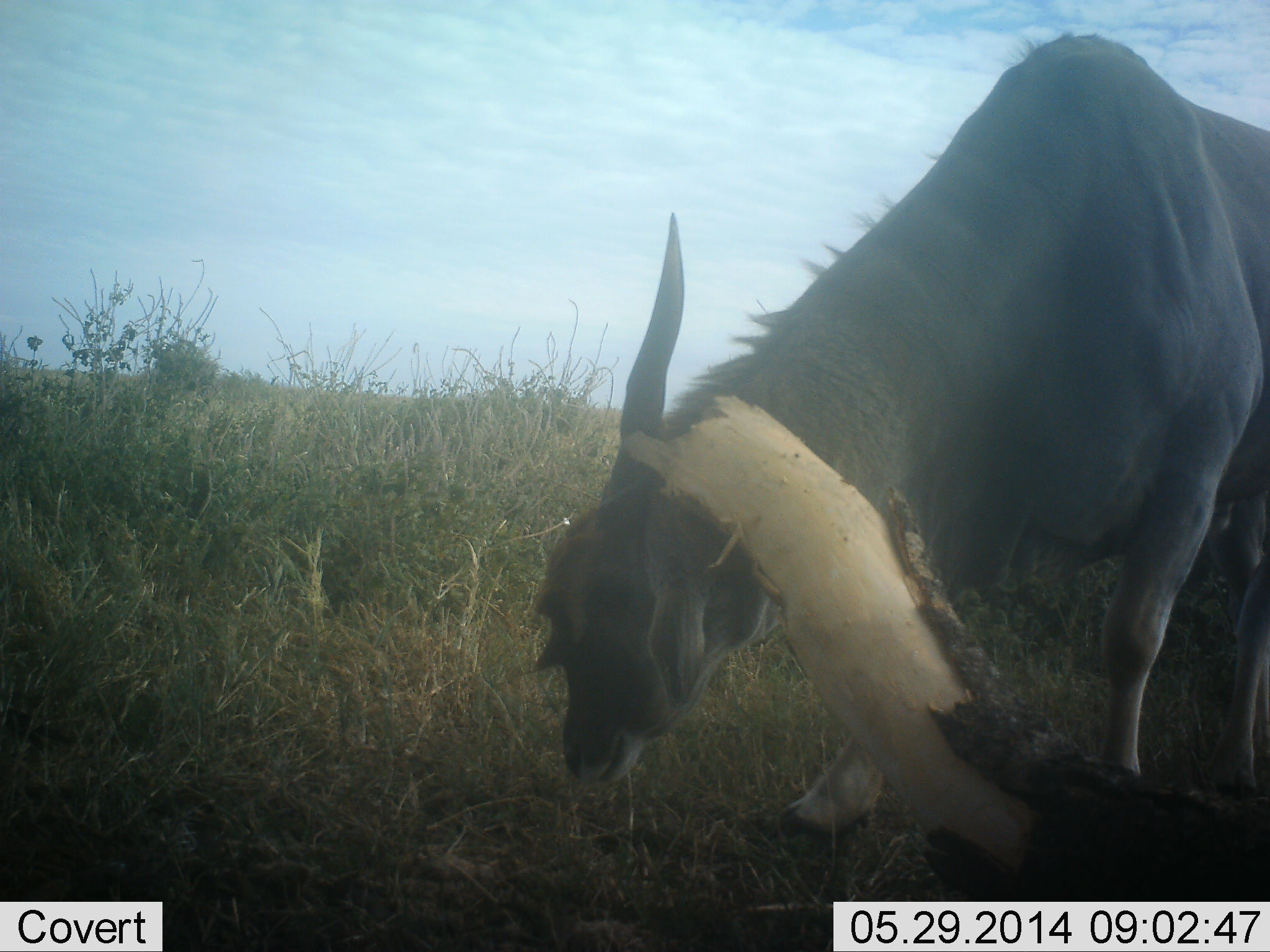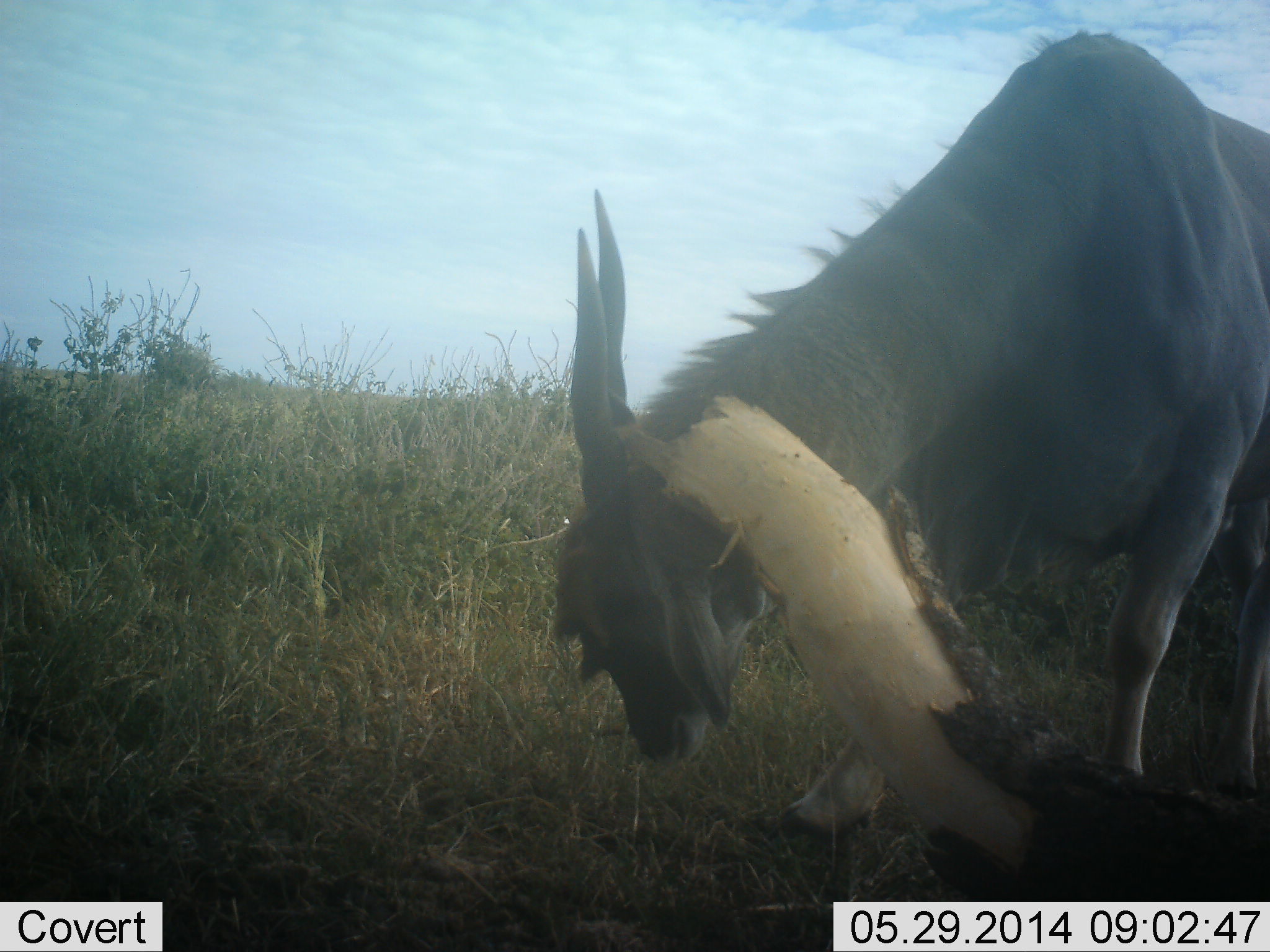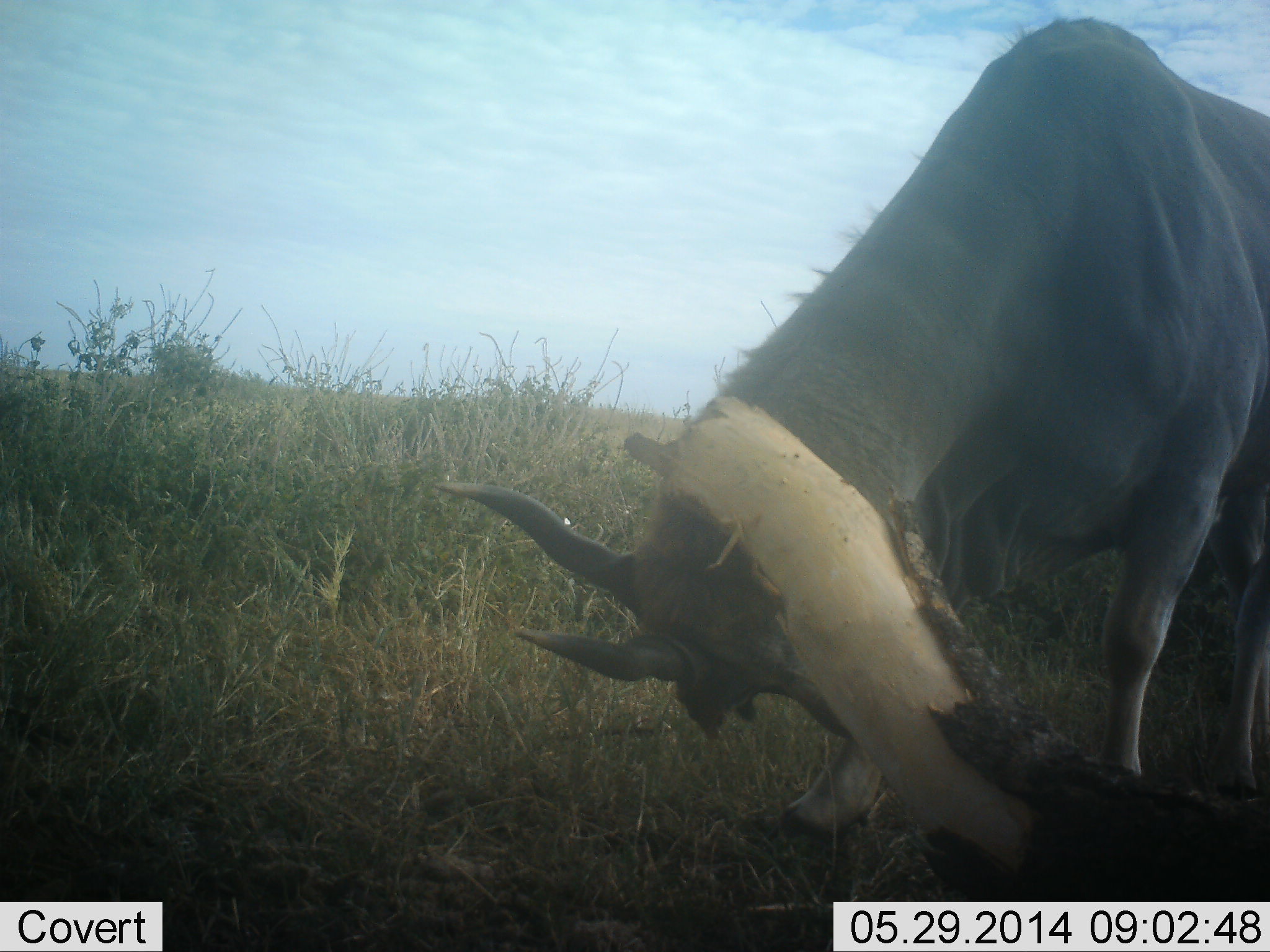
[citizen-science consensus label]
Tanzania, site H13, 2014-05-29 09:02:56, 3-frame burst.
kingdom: Animalia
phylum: Chordata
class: Mammalia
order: Artiodactyla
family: Bovidae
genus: Tragelaphus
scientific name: Tragelaphus oryx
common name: eland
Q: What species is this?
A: Eland (Tragelaphus oryx).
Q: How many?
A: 1.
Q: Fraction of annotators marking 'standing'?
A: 20%.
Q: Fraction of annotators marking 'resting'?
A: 0%.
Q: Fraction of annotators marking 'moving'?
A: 40%.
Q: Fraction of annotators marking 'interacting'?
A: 20%.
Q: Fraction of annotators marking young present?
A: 0%.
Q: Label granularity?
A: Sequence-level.